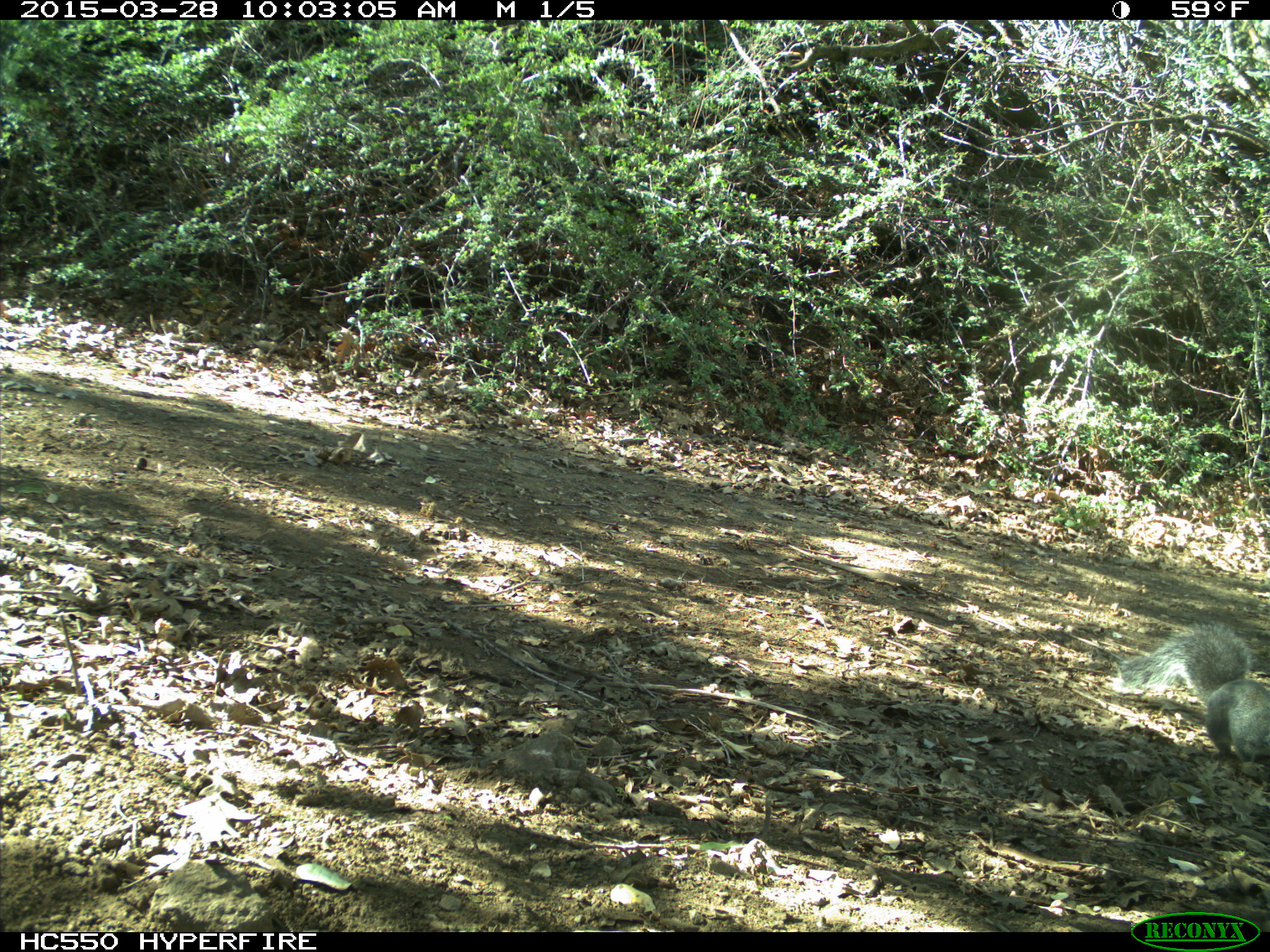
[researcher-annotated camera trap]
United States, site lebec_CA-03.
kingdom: Animalia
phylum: Chordata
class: Mammalia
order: Rodentia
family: Sciuridae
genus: Sciurus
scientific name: Sciurus carolinensis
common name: eastern gray squirrel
Sciurus carolinensis (eastern gray squirrel).